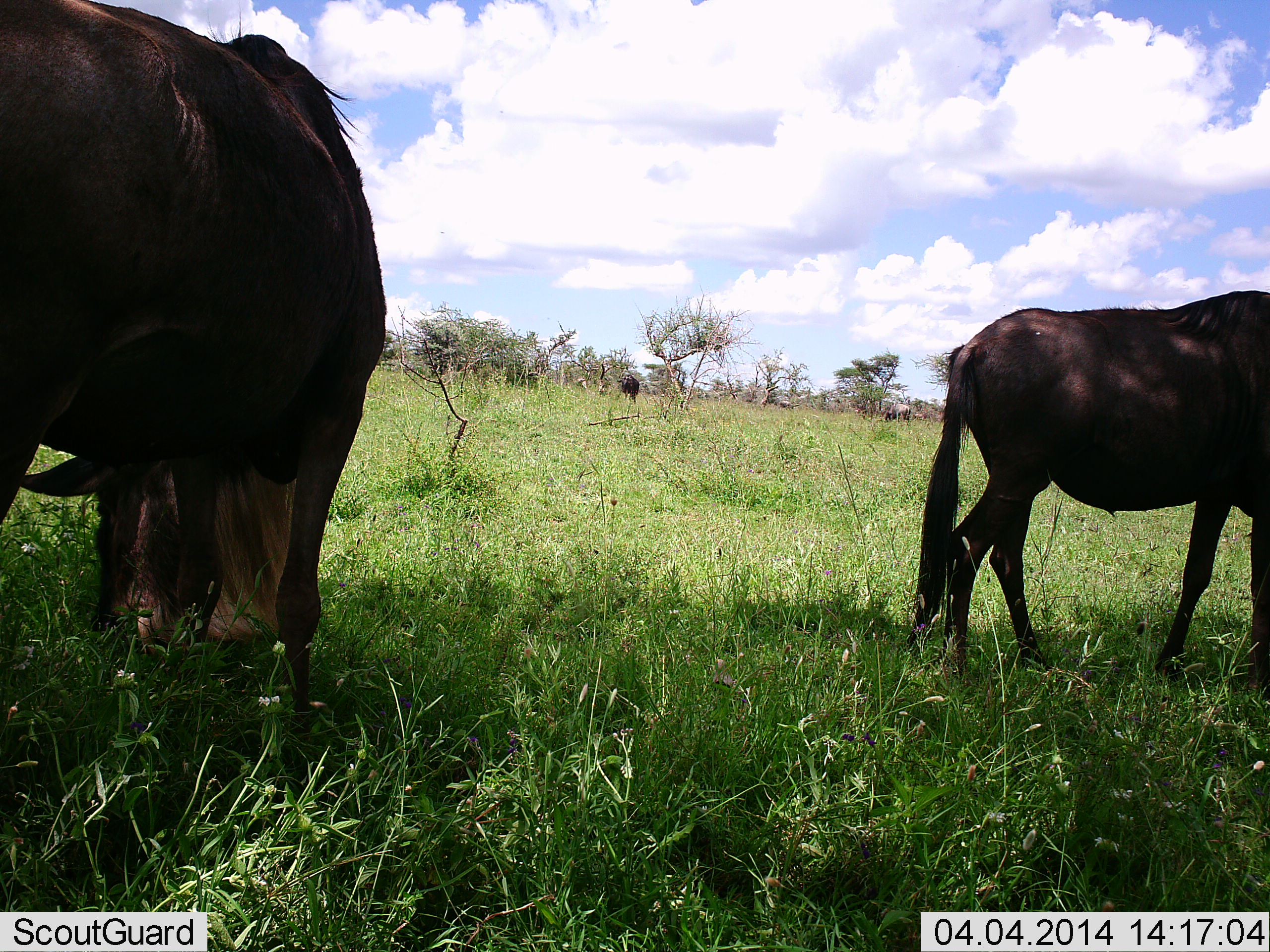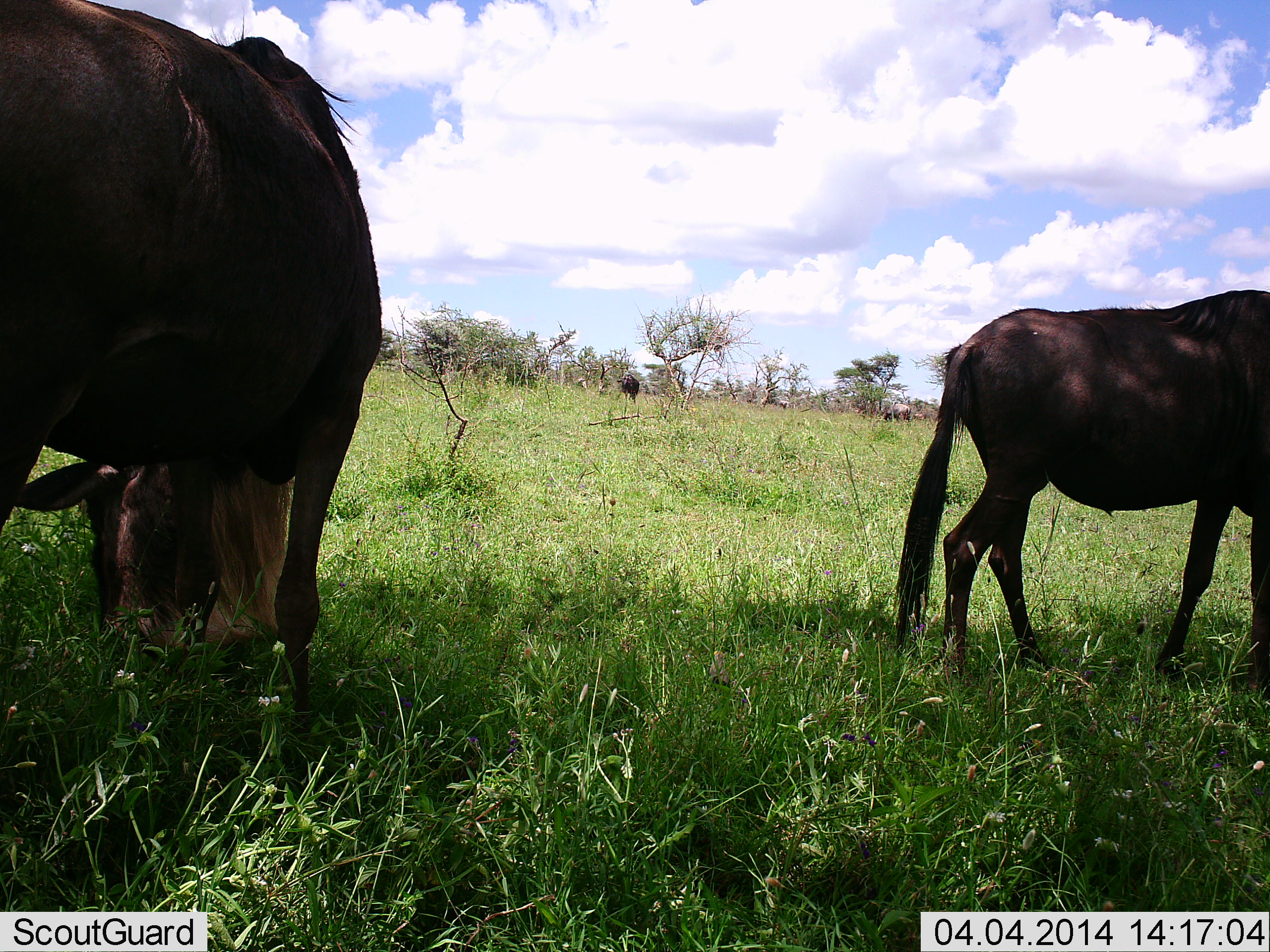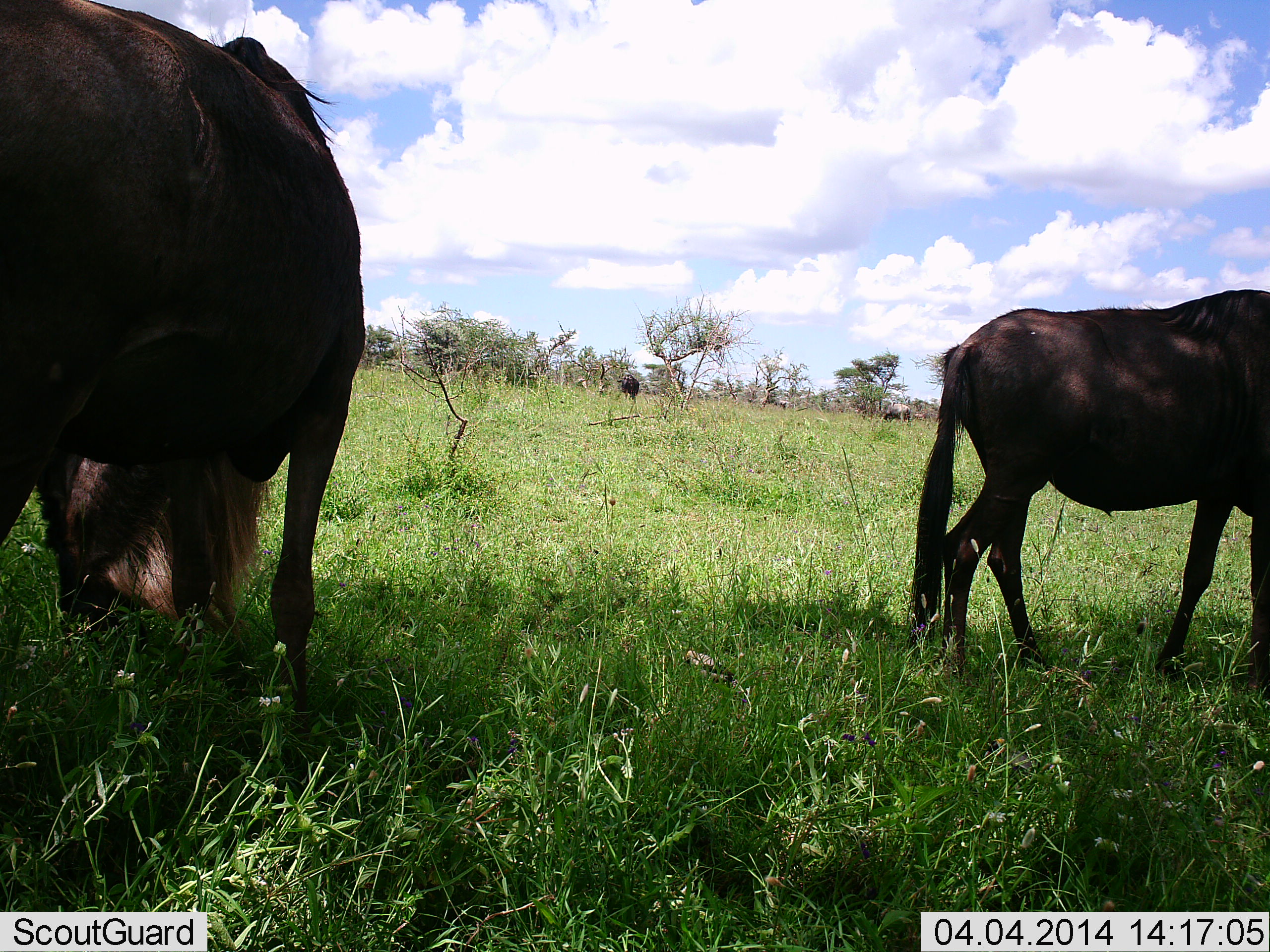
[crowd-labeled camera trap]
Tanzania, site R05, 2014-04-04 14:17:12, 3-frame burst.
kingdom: Animalia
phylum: Chordata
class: Mammalia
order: Artiodactyla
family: Bovidae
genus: Connochaetes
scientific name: Connochaetes taurinus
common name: blue wildebeest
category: wildebeest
Wildebeest (blue wildebeest) (Connochaetes taurinus), count 3. Behavior (volunteer vote fractions): standing 46%, resting 0%, moving 10%, interacting 0%. Young present (vote fraction): 0%. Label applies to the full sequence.